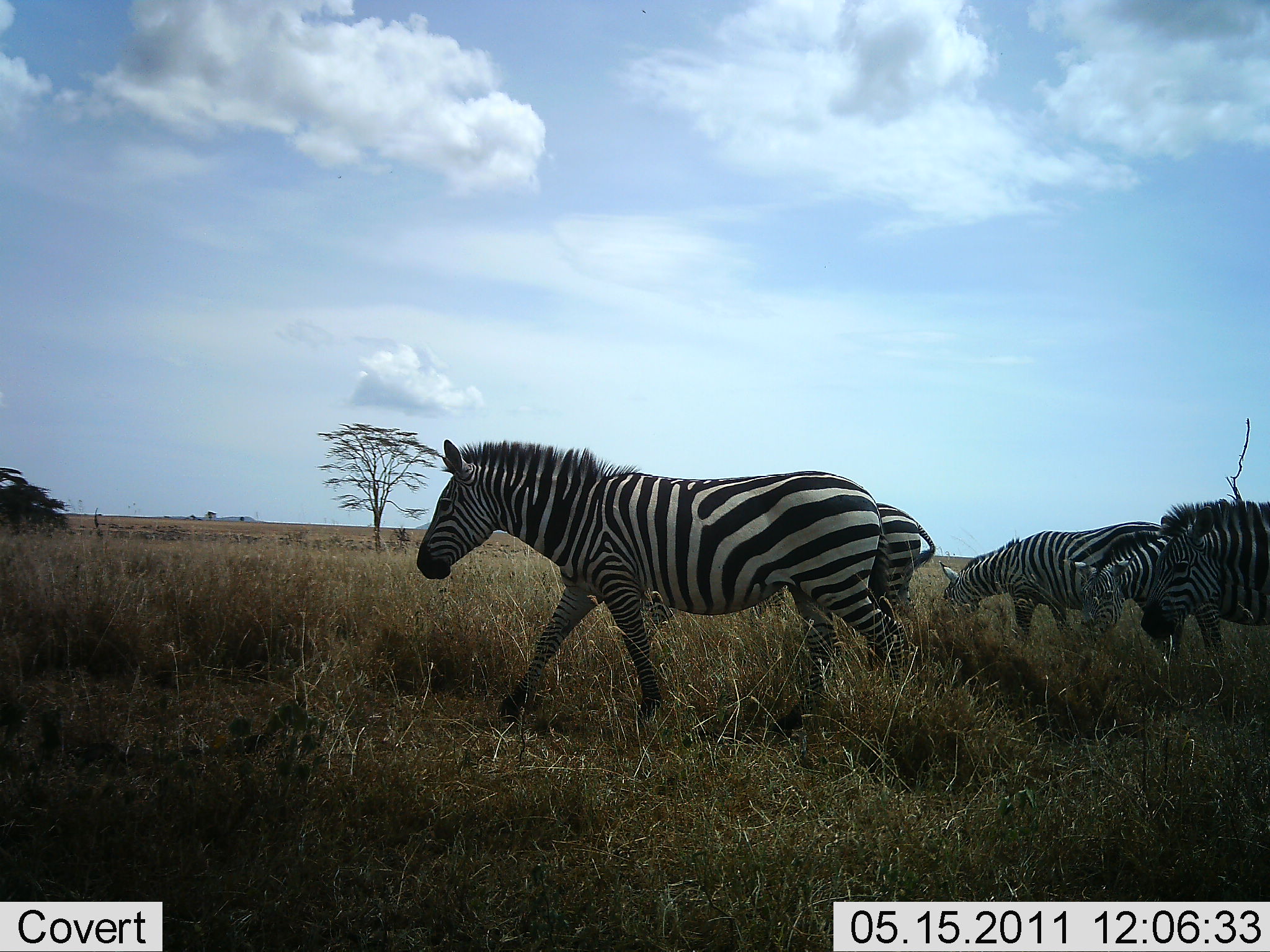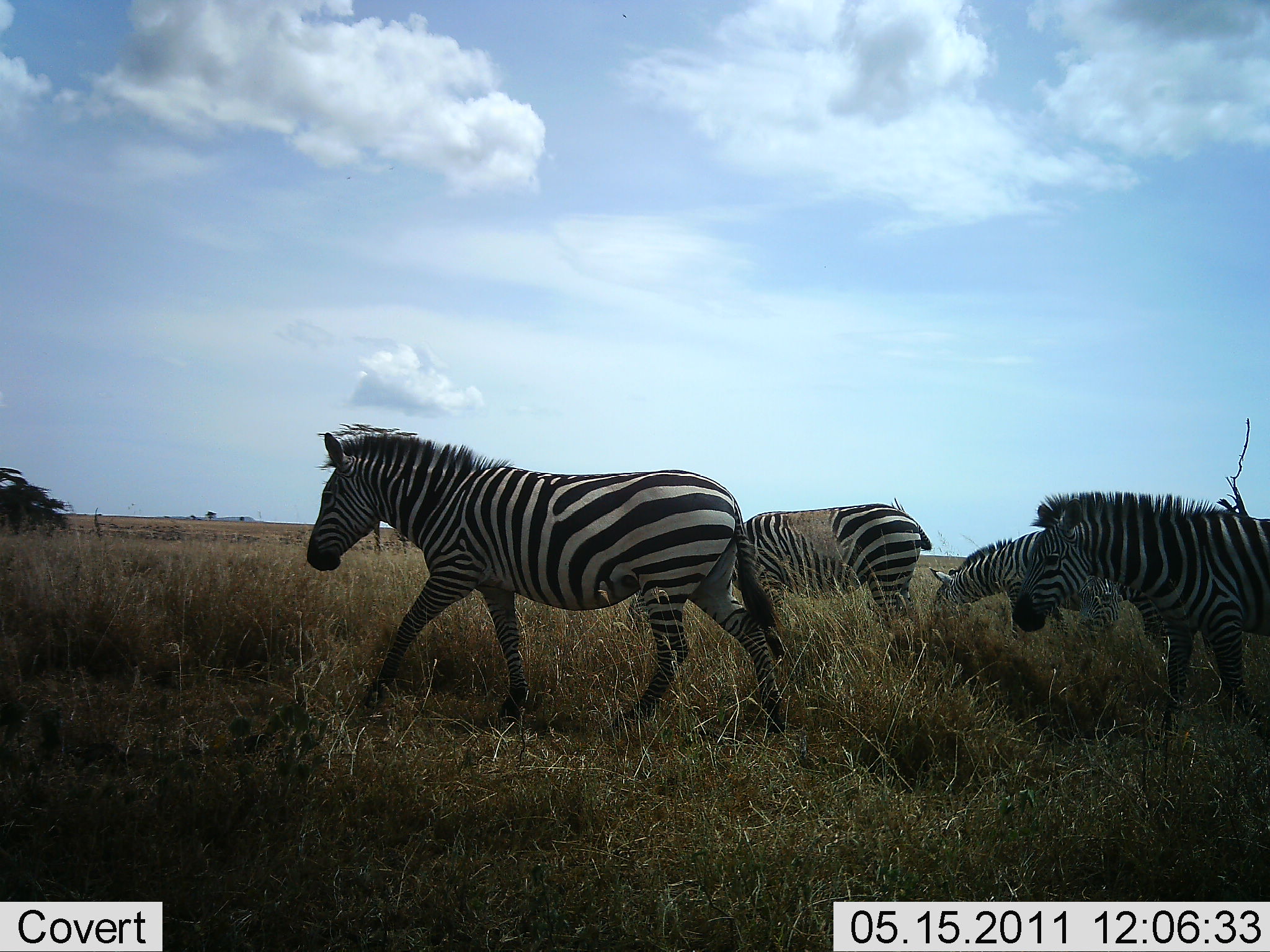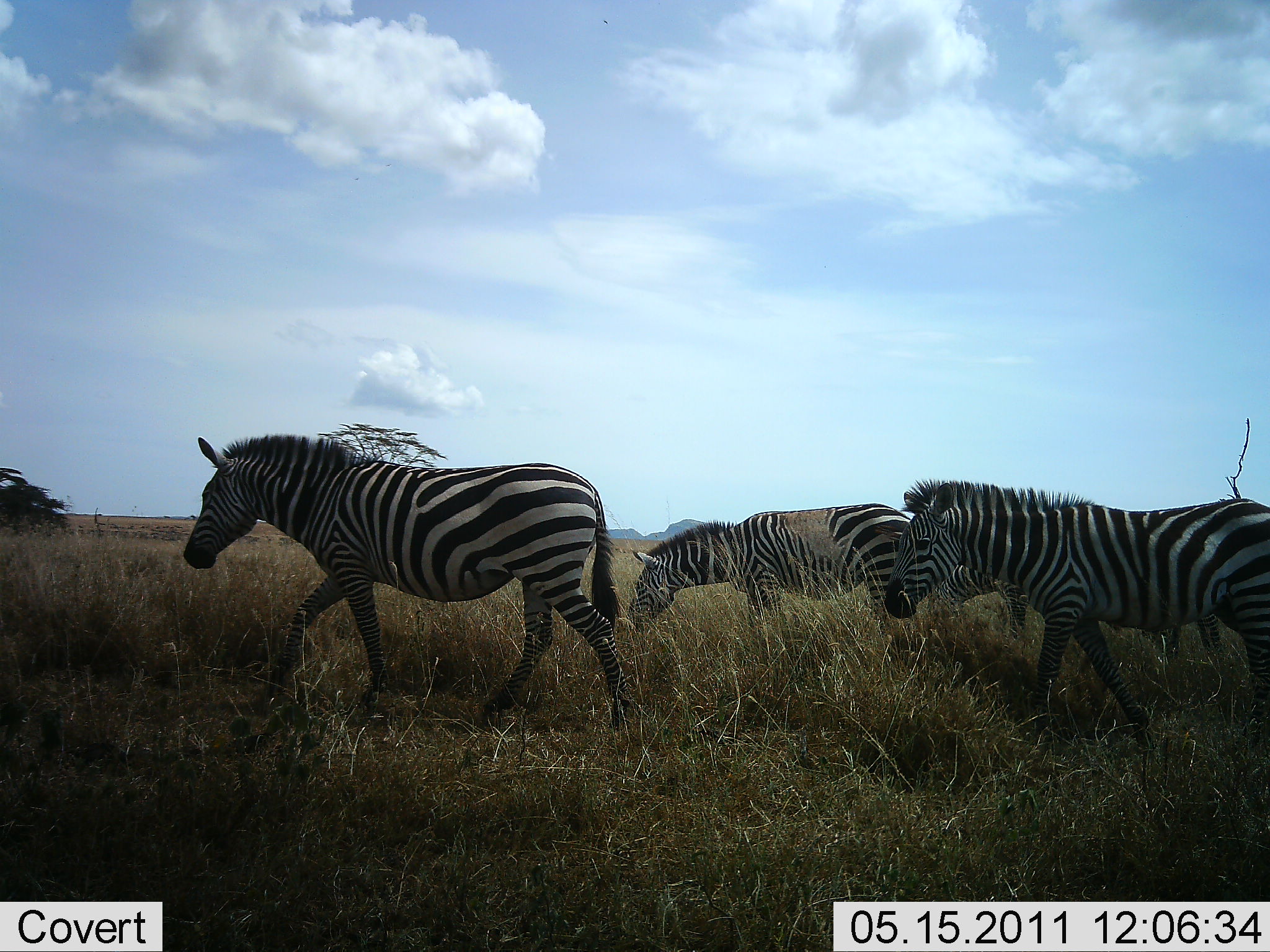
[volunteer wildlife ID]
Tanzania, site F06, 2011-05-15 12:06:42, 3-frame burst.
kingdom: Animalia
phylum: Chordata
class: Mammalia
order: Perissodactyla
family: Equidae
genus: Equus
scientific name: Equus quagga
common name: plains zebra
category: zebra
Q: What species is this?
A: Zebra (plains zebra) (Equus quagga).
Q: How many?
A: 5.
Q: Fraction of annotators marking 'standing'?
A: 10%.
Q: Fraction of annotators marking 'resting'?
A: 0%.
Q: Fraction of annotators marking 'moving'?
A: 100%.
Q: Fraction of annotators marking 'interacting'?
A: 0%.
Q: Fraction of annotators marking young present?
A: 0%.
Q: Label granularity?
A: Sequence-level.